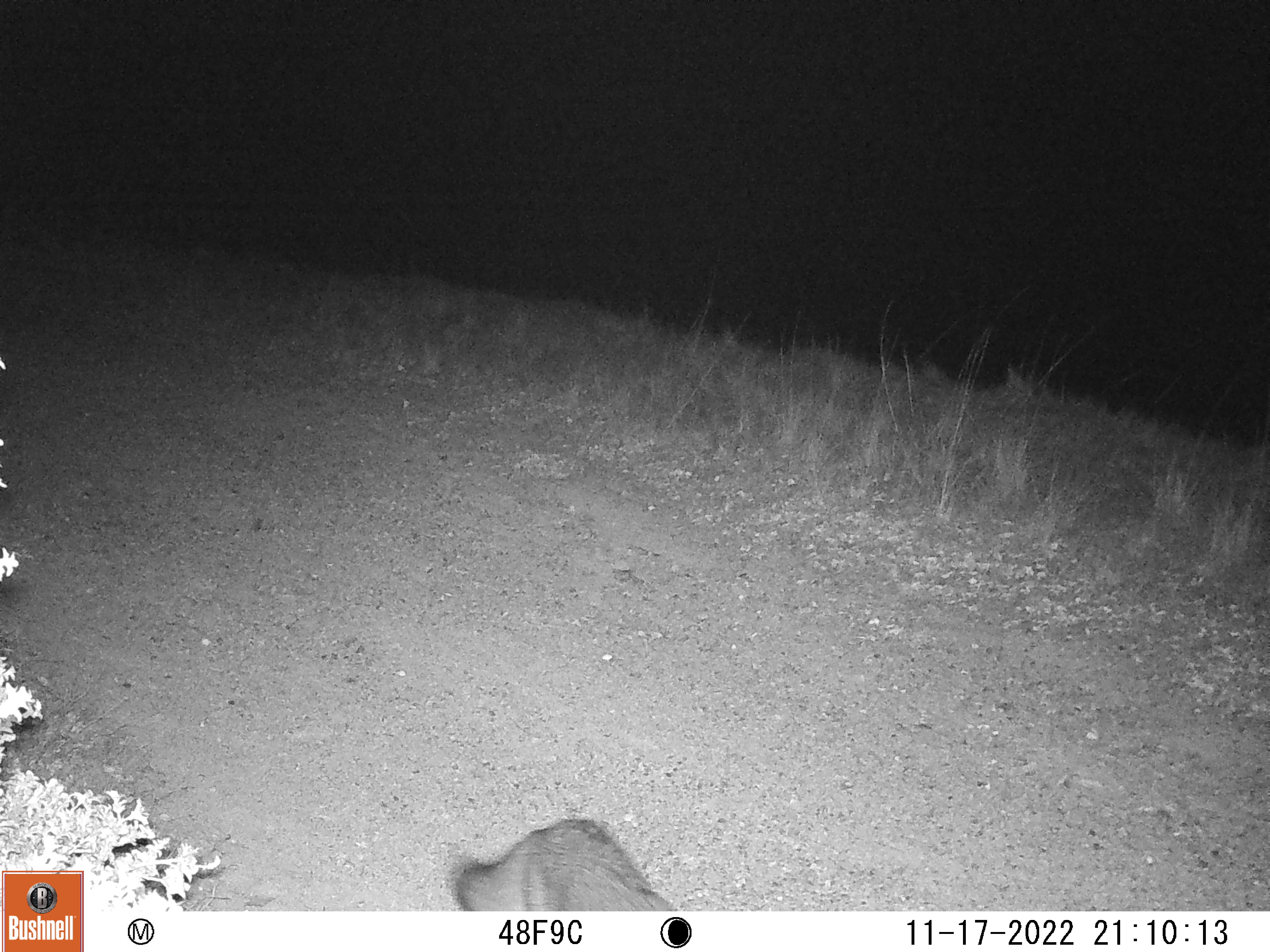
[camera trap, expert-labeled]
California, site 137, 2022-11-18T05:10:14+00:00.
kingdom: Animalia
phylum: Chordata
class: Mammalia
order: Carnivora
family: Canidae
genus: Urocyon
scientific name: Urocyon cinereoargenteus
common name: gray fox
Gray fox (Urocyon cinereoargenteus).